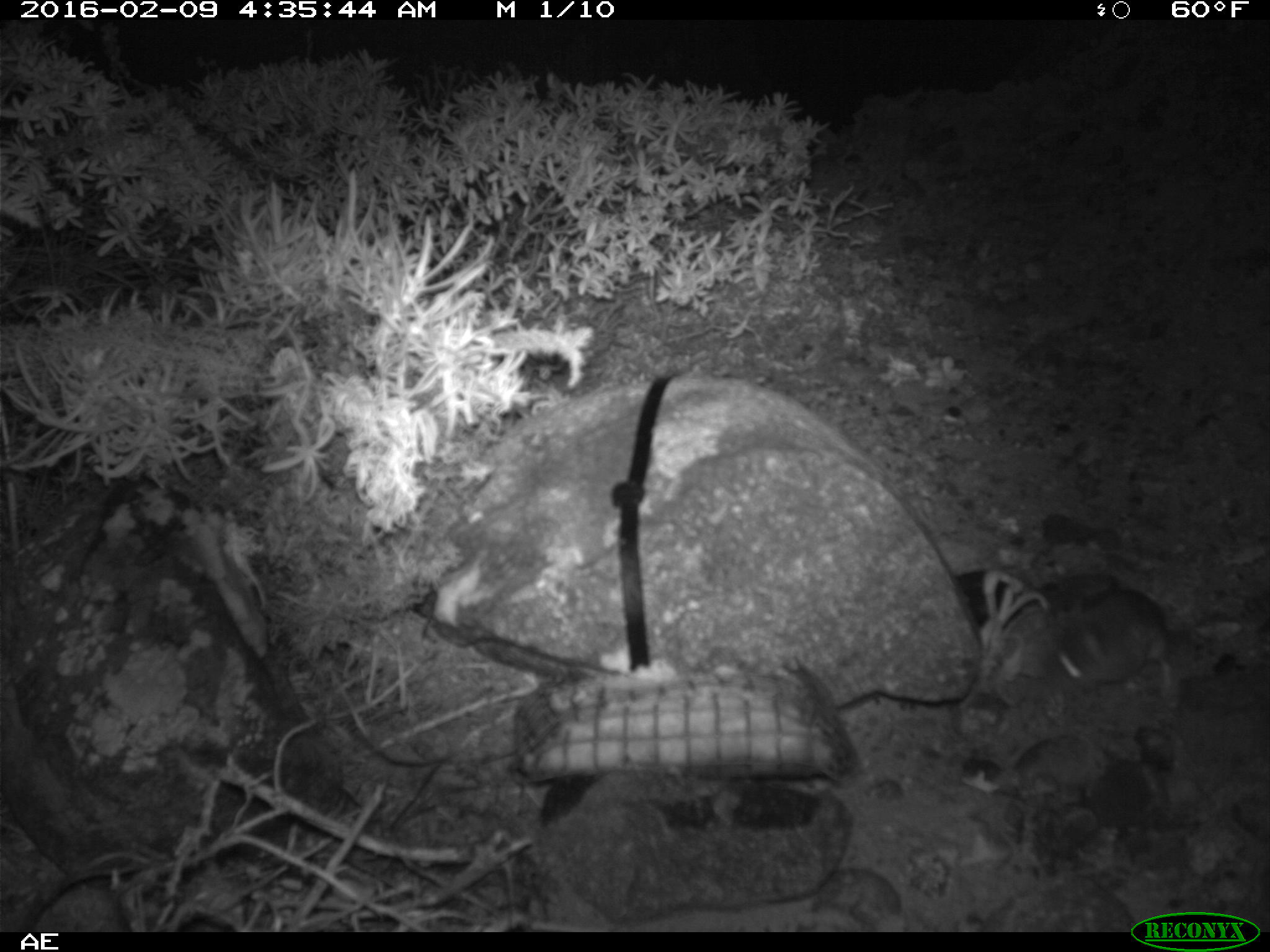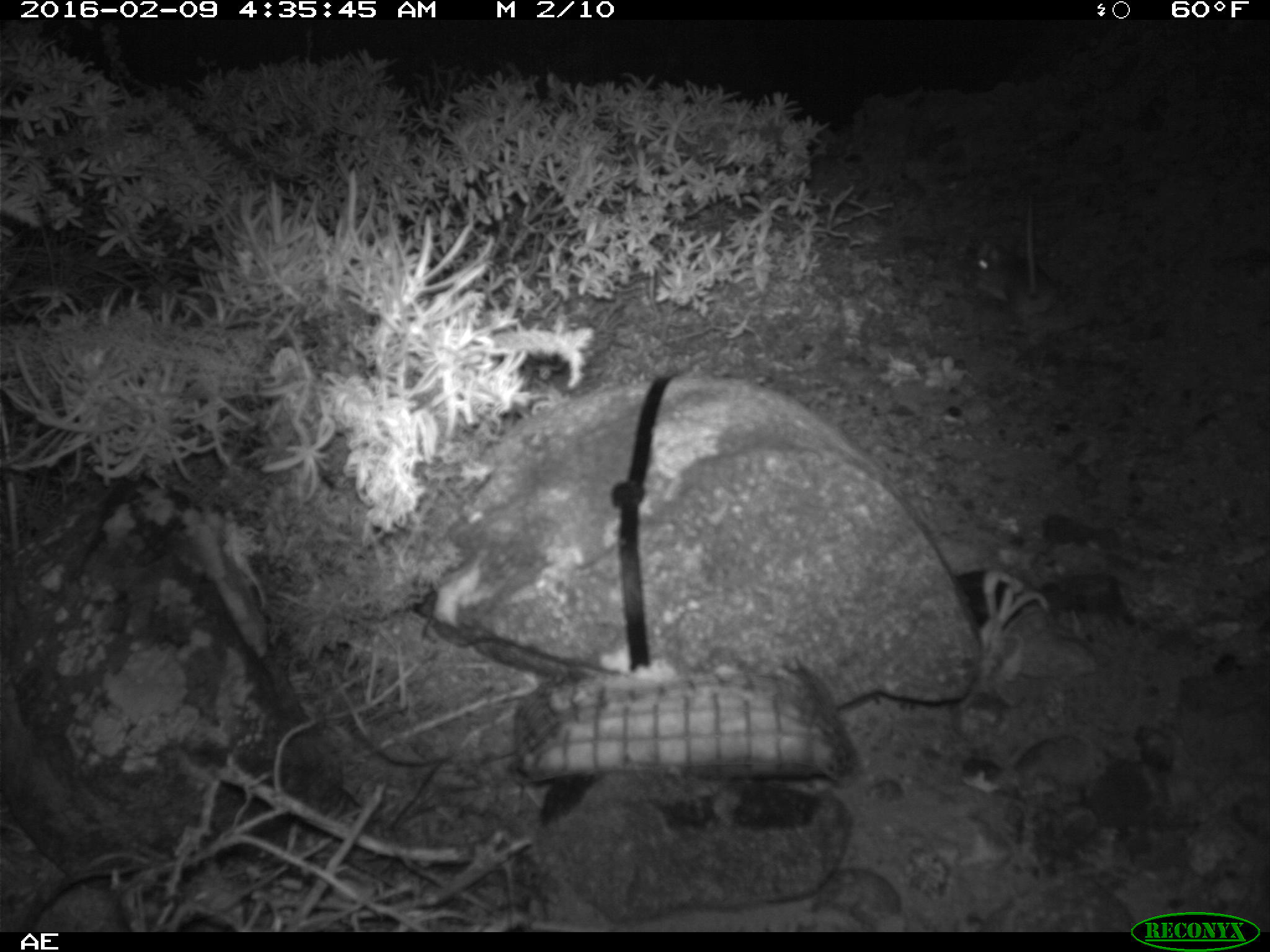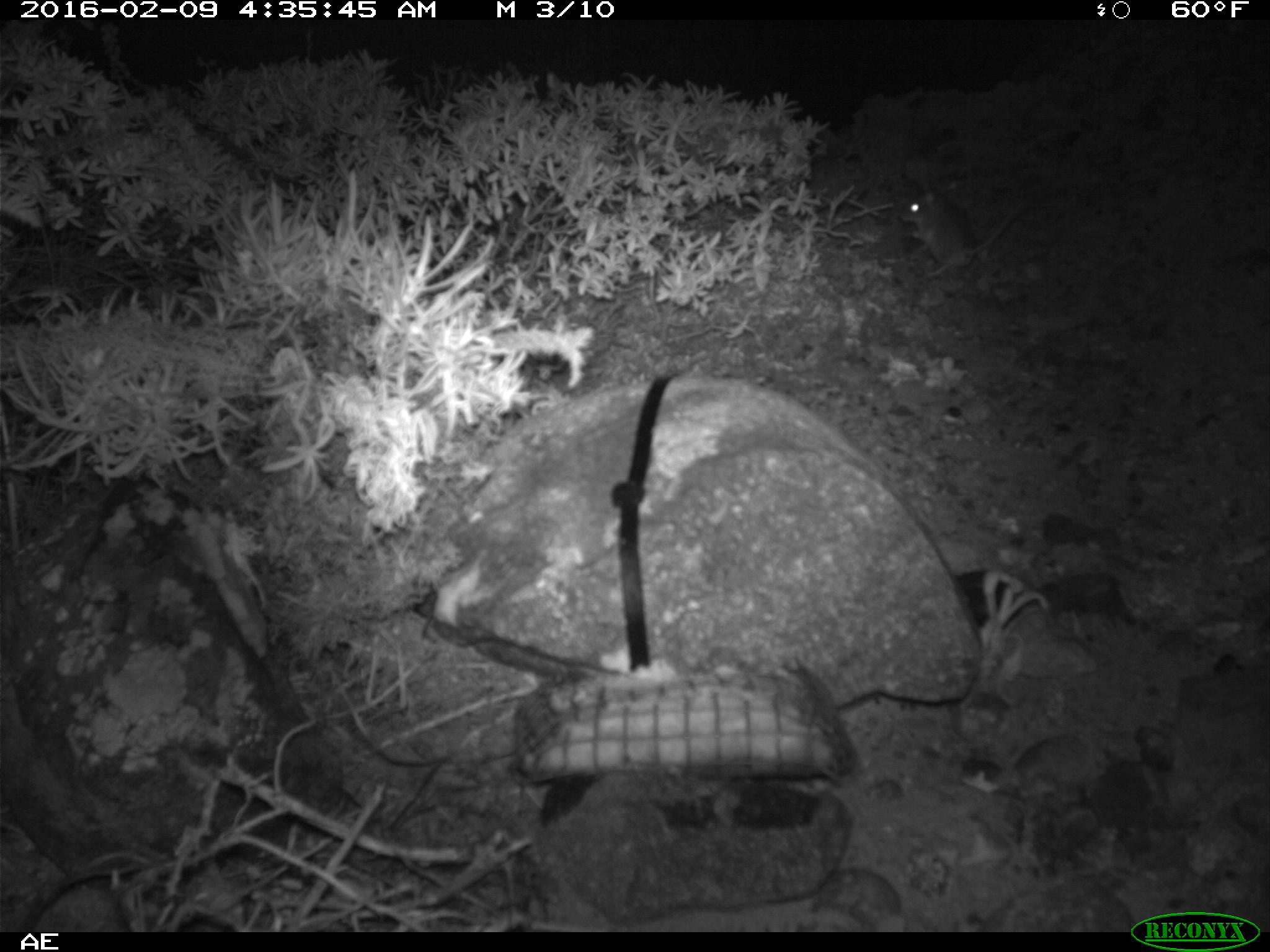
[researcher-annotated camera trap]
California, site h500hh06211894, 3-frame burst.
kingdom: Animalia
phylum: Chordata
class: Mammalia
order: Rodentia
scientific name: Rodentia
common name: rodent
Rodent (Rodentia).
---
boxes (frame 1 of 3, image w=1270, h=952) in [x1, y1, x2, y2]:
rodent: [1035, 586, 1176, 700]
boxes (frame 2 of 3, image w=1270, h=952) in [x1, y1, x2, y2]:
rodent: [970, 194, 1059, 319]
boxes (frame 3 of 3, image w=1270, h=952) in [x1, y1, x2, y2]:
rodent: [889, 177, 1036, 278]